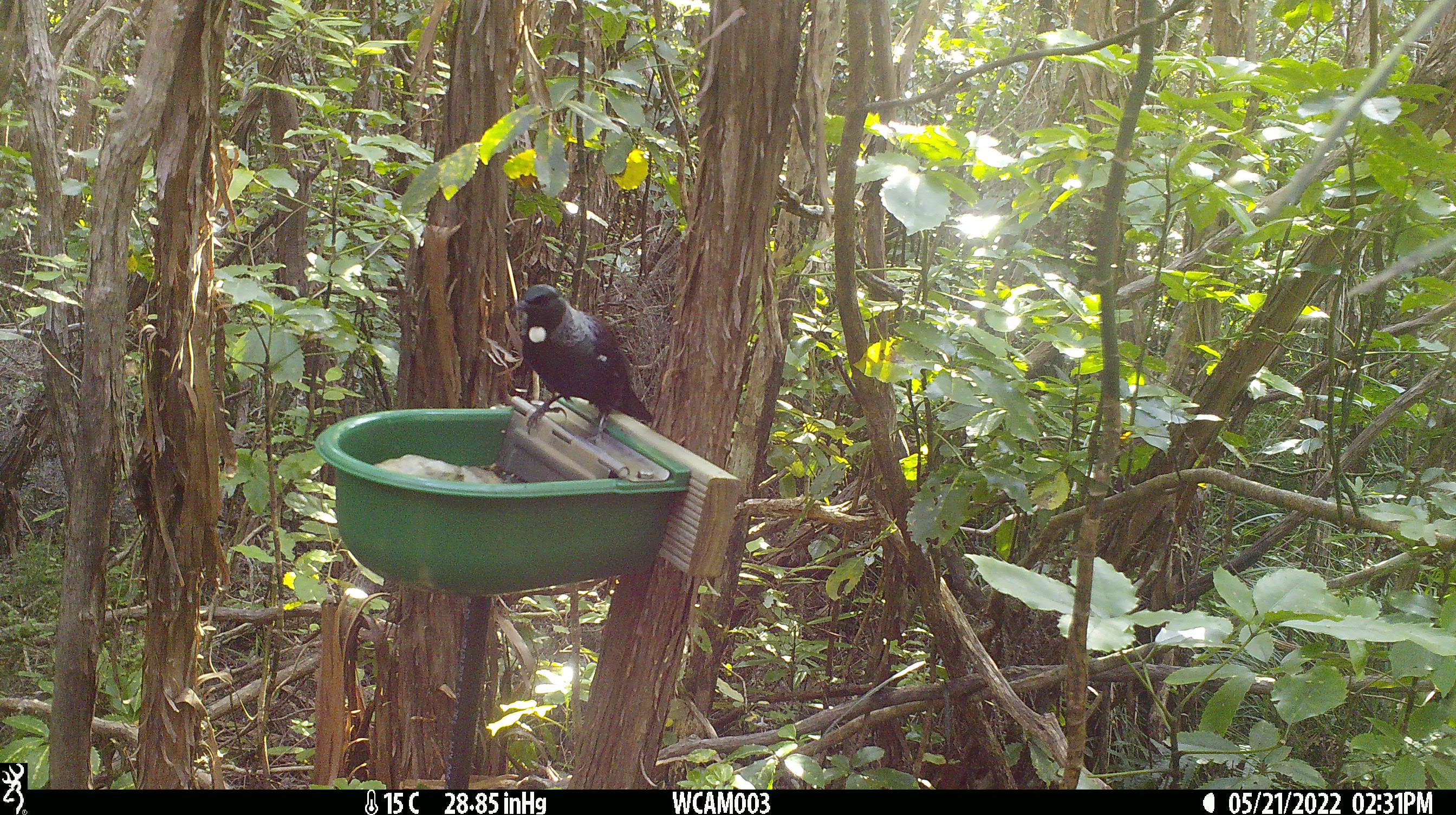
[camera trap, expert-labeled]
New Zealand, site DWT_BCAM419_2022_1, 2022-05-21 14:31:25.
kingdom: Animalia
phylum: Chordata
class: Aves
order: Passeriformes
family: Meliphagidae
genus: Prosthemadera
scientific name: Prosthemadera novaeseelandiae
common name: tui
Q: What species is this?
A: Tui (Prosthemadera novaeseelandiae).